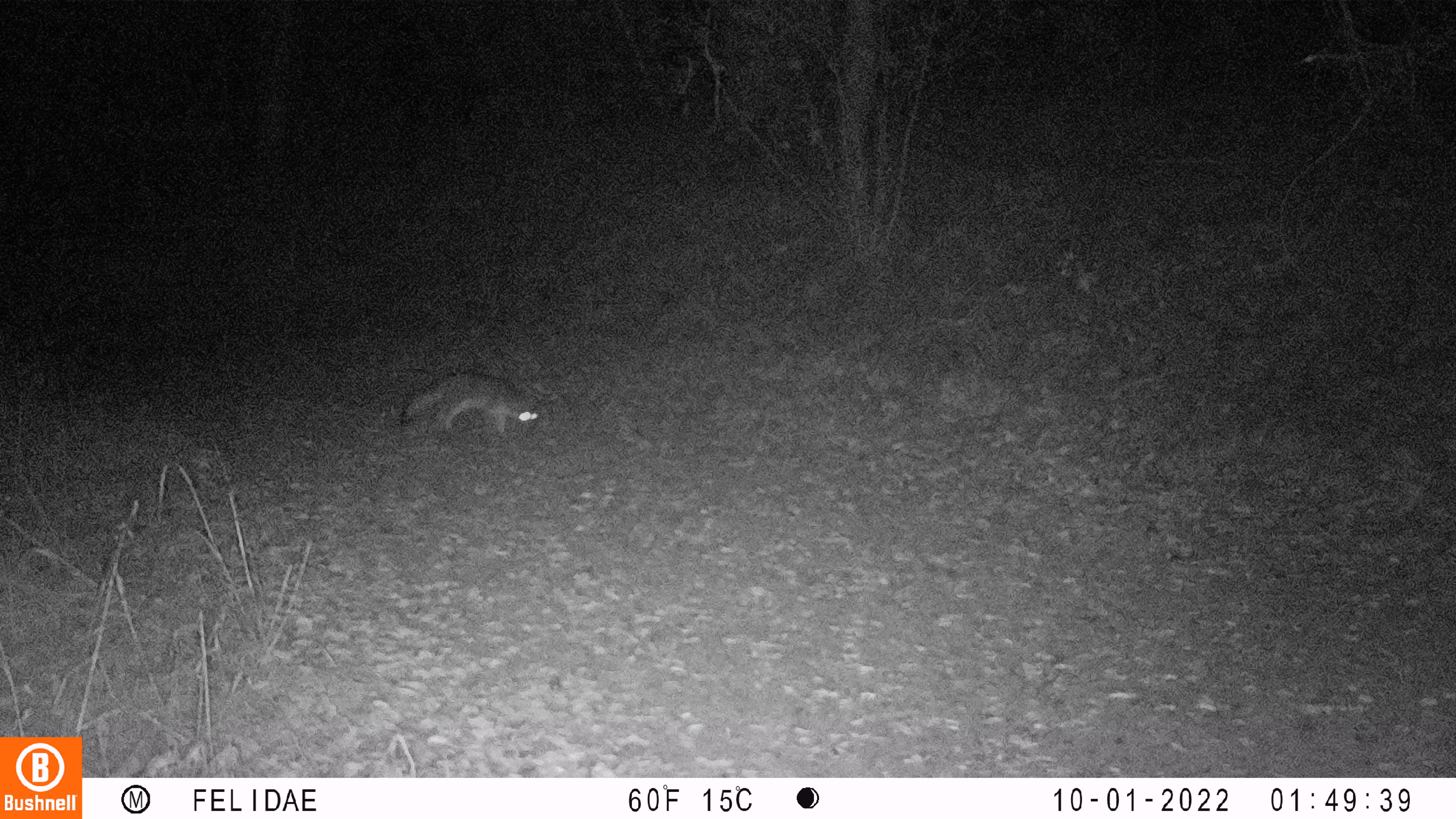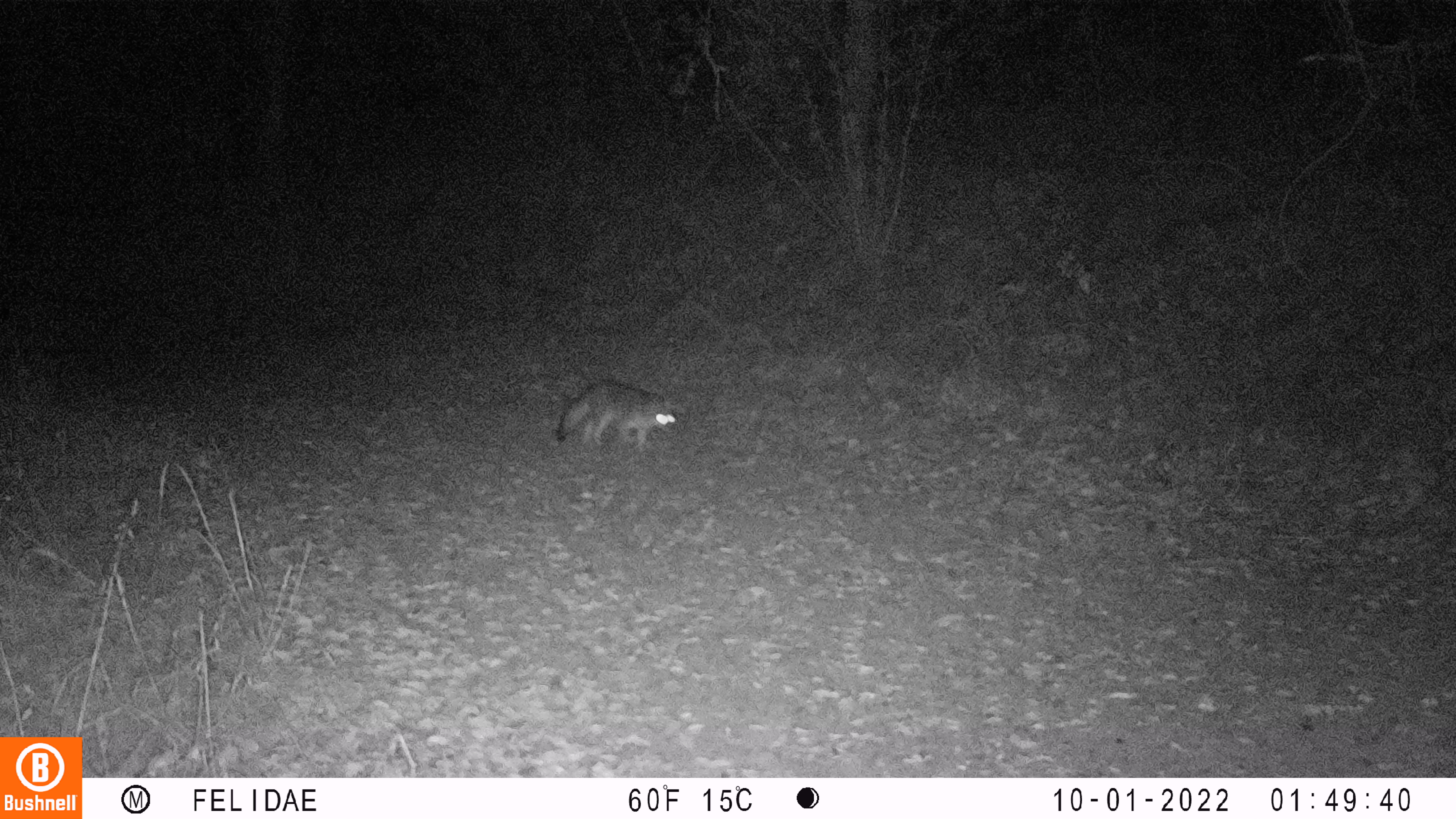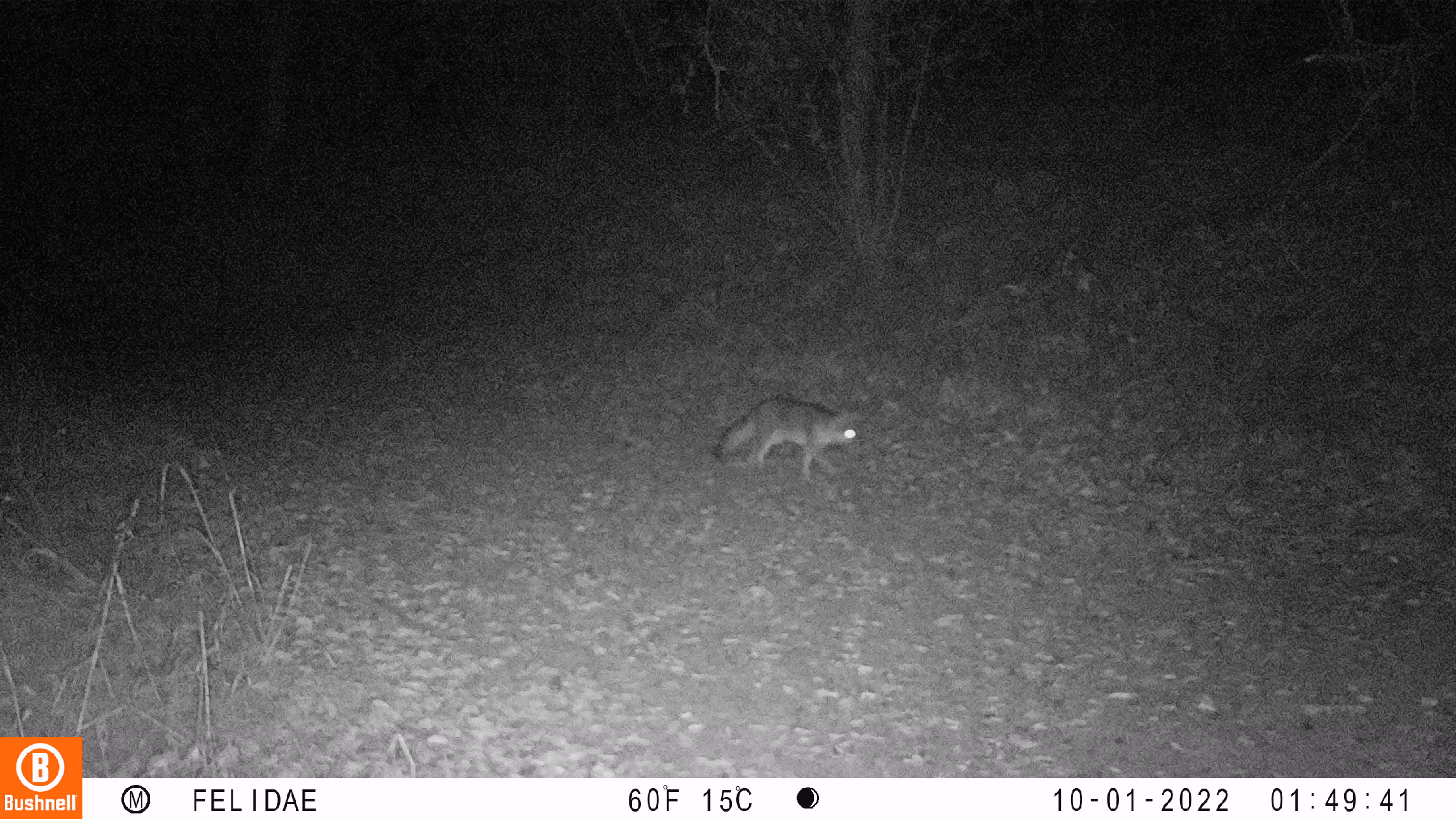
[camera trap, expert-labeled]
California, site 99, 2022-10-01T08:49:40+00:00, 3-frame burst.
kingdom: Animalia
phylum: Chordata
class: Mammalia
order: Carnivora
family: Canidae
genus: Urocyon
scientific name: Urocyon cinereoargenteus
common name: gray fox